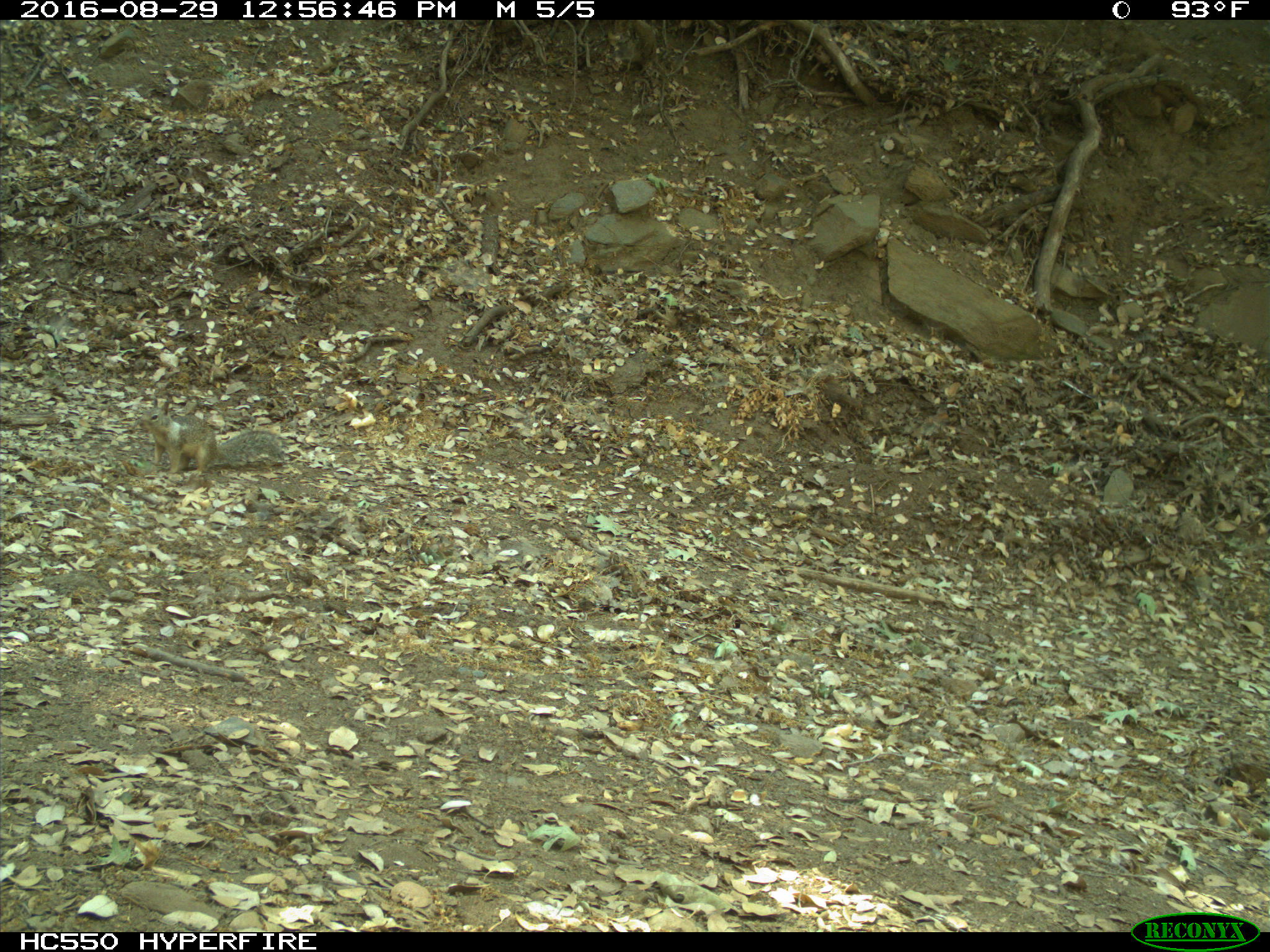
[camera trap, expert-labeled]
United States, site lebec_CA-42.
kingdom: Animalia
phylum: Chordata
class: Mammalia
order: Rodentia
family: Sciuridae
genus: Otospermophilus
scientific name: Otospermophilus beecheyi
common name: california ground squirrel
Otospermophilus beecheyi (california ground squirrel).